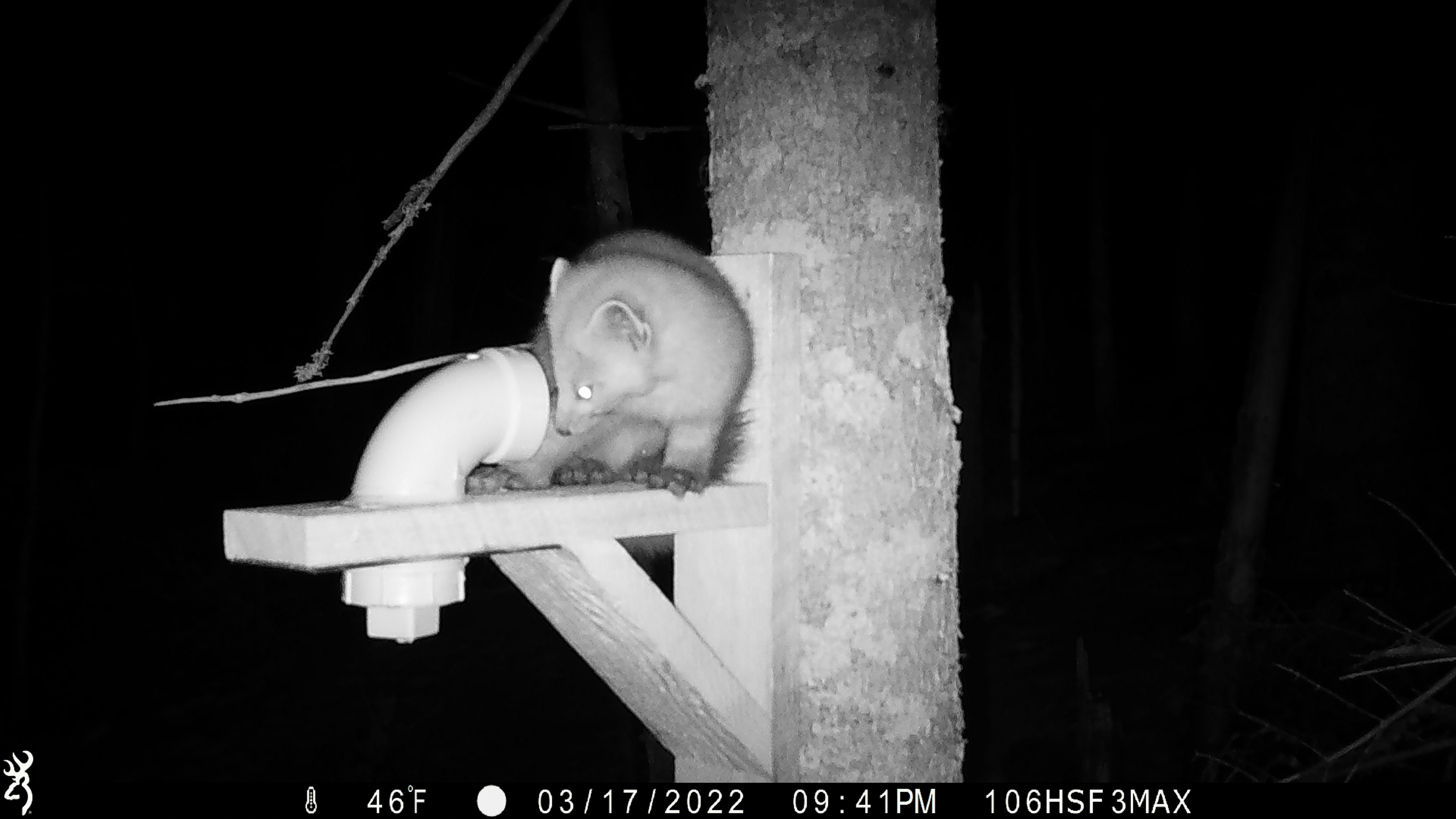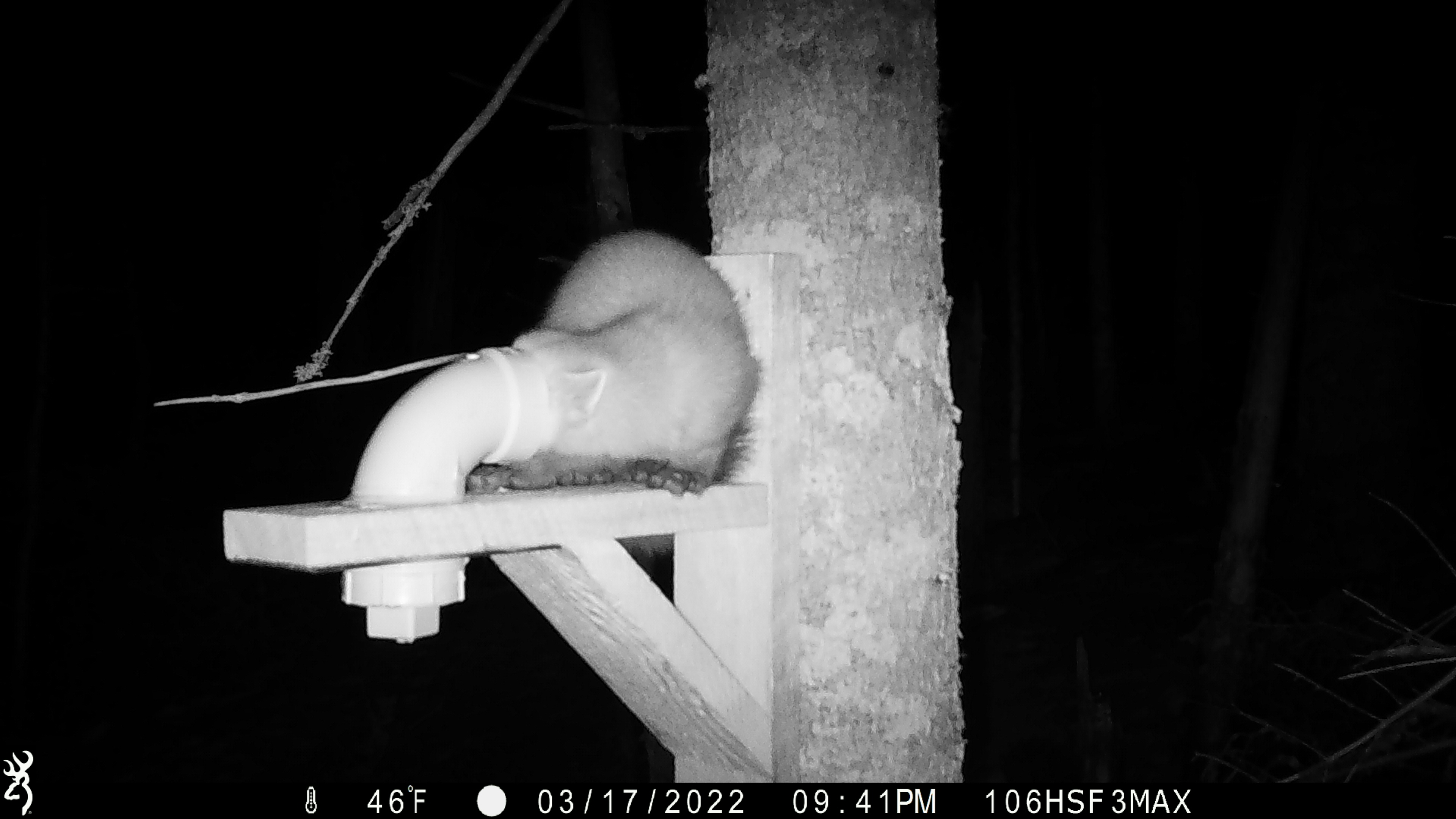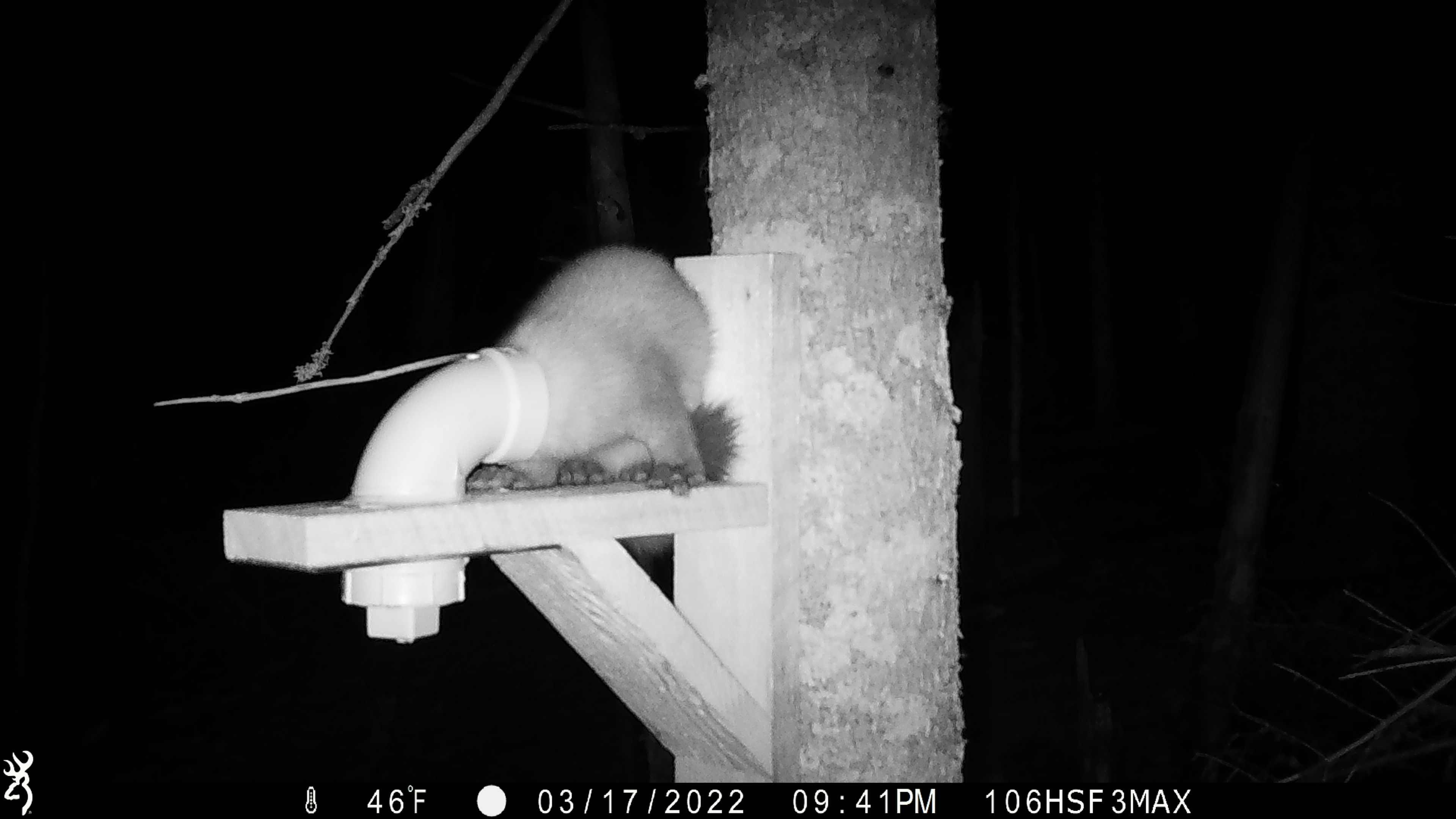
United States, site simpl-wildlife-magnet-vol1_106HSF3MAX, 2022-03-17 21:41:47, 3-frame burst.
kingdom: Animalia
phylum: Chordata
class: Mammalia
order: Carnivora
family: Mustelidae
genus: Martes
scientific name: Martes americana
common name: american marten